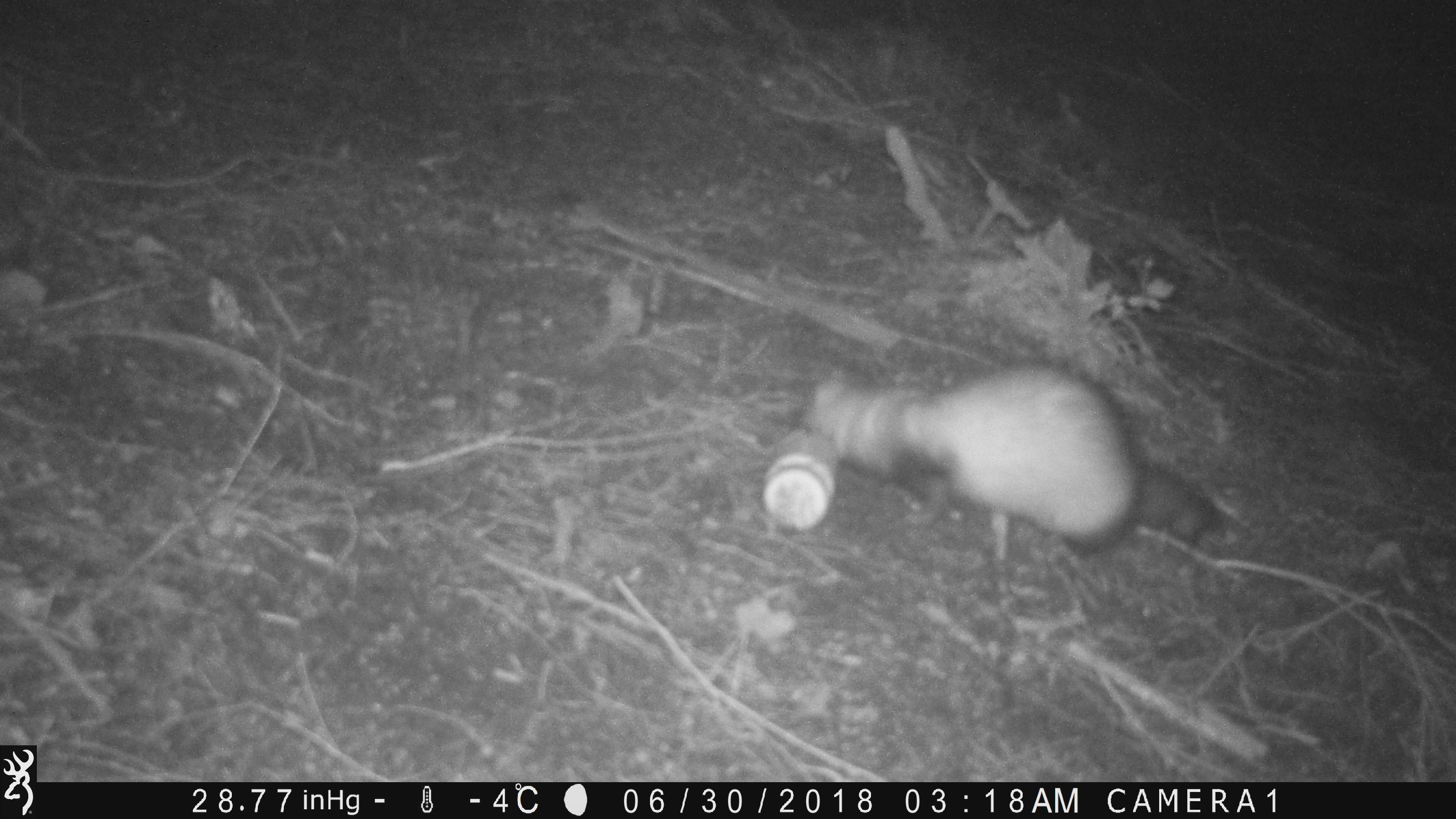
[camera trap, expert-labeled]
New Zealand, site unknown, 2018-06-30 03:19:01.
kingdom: Animalia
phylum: Chordata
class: Mammalia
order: Carnivora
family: Mustelidae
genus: Mustela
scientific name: Mustela furo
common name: ferret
Ferret (Mustela furo).